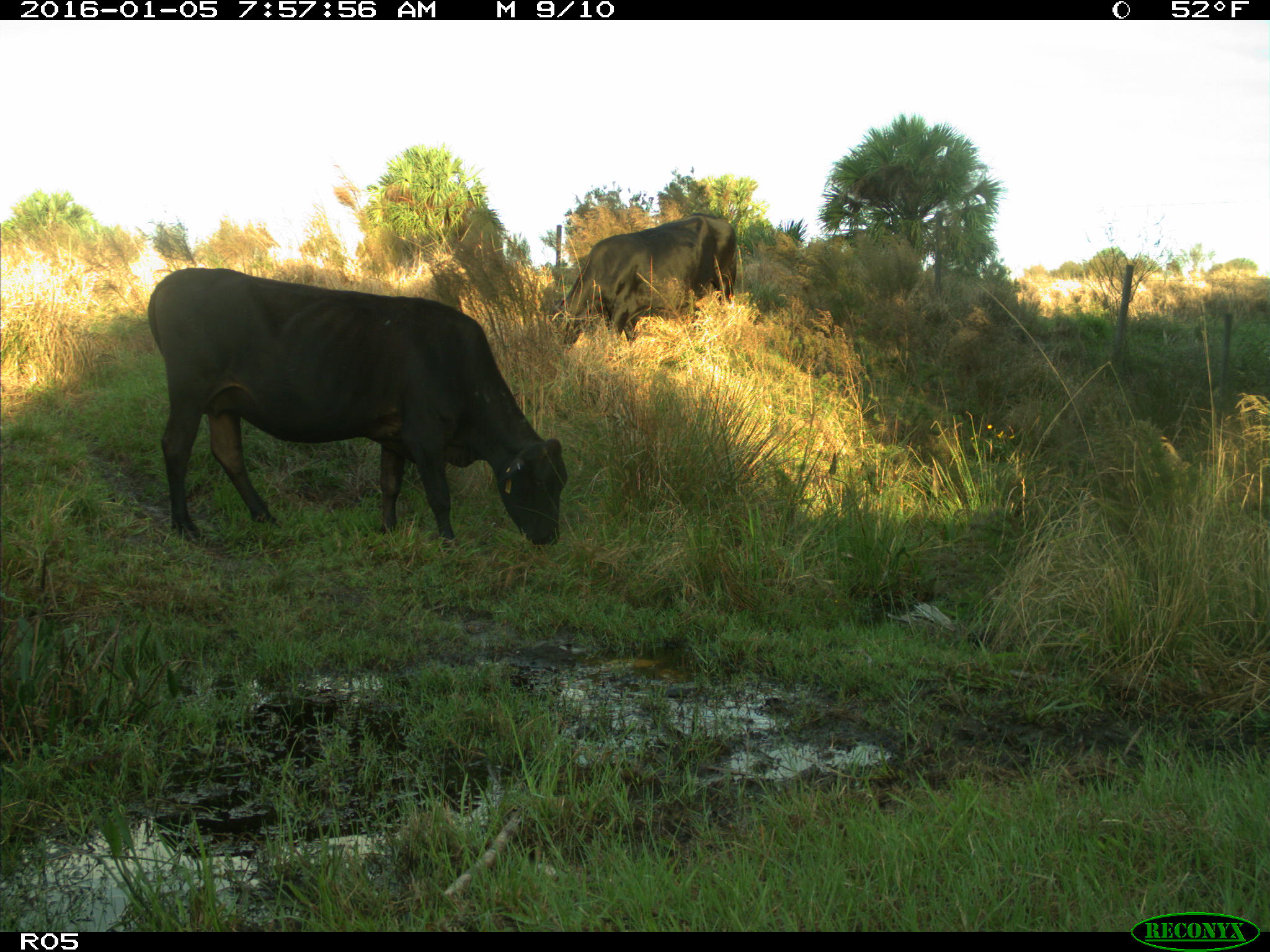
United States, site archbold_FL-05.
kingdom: Animalia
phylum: Chordata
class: Mammalia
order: Artiodactyla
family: Bovidae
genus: Bos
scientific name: Bos taurus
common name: domestic cow